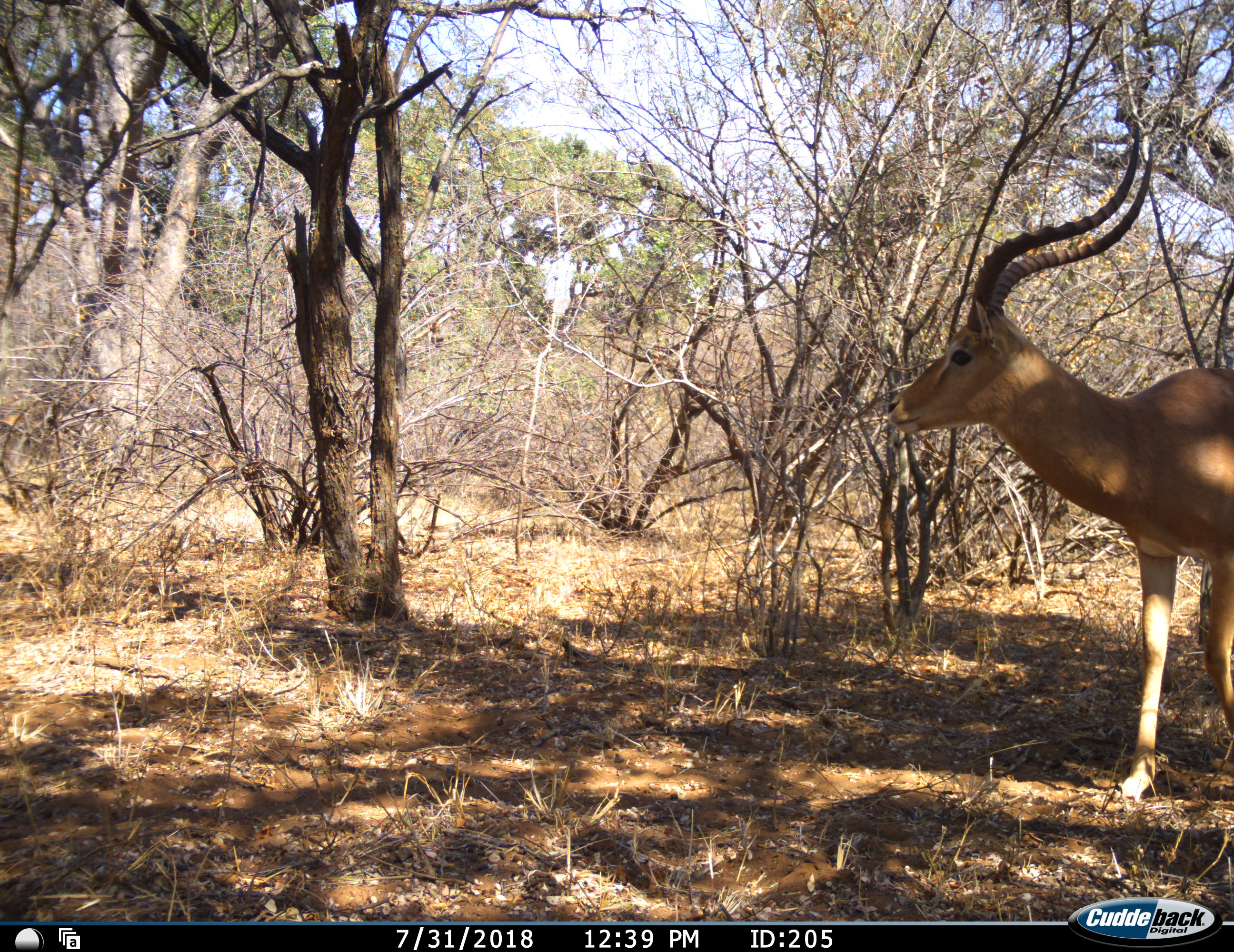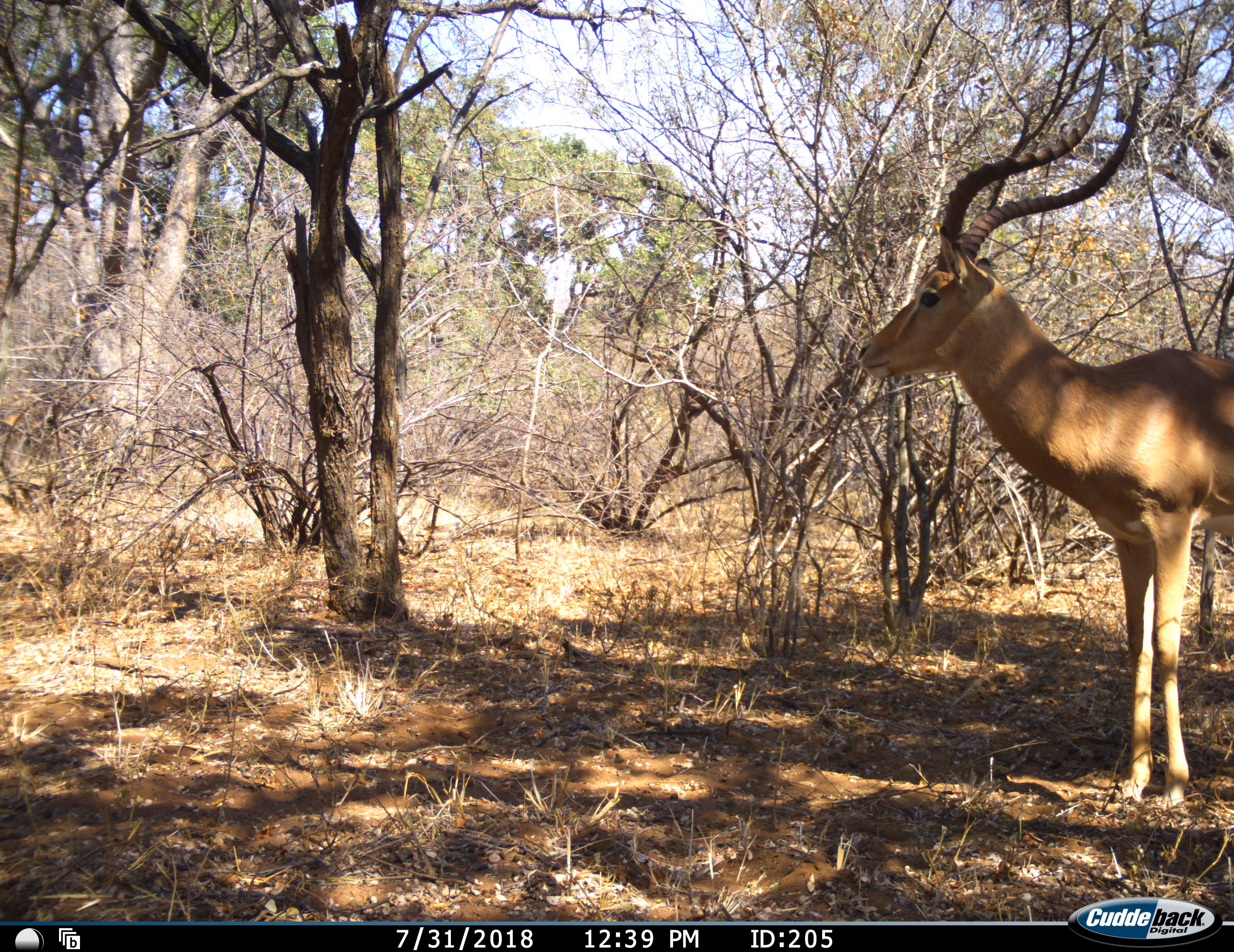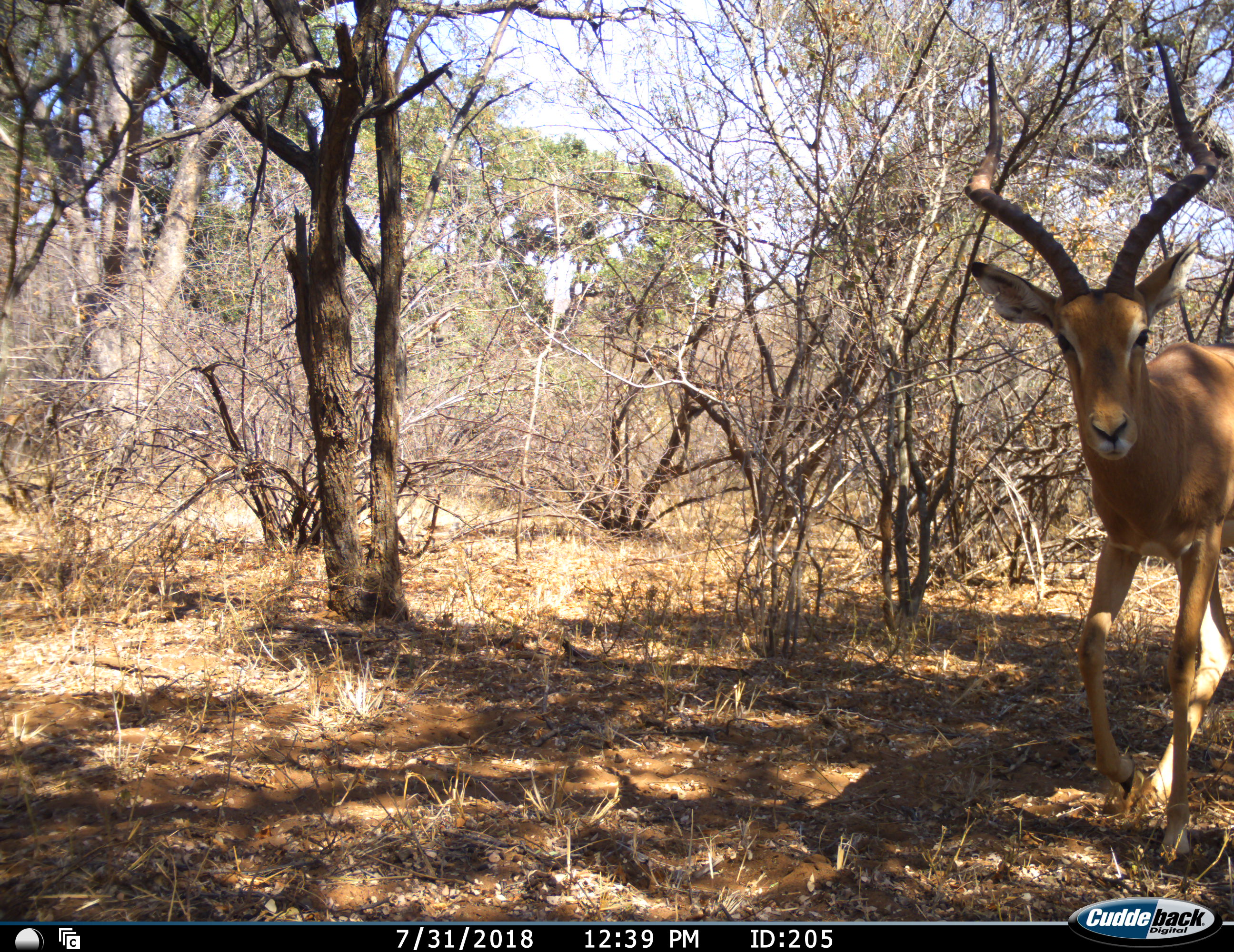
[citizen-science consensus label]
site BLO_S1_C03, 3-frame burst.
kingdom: Animalia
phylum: Chordata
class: Mammalia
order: Artiodactyla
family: Bovidae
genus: Aepyceros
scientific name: Aepyceros melampus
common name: impala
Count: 1.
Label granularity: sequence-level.